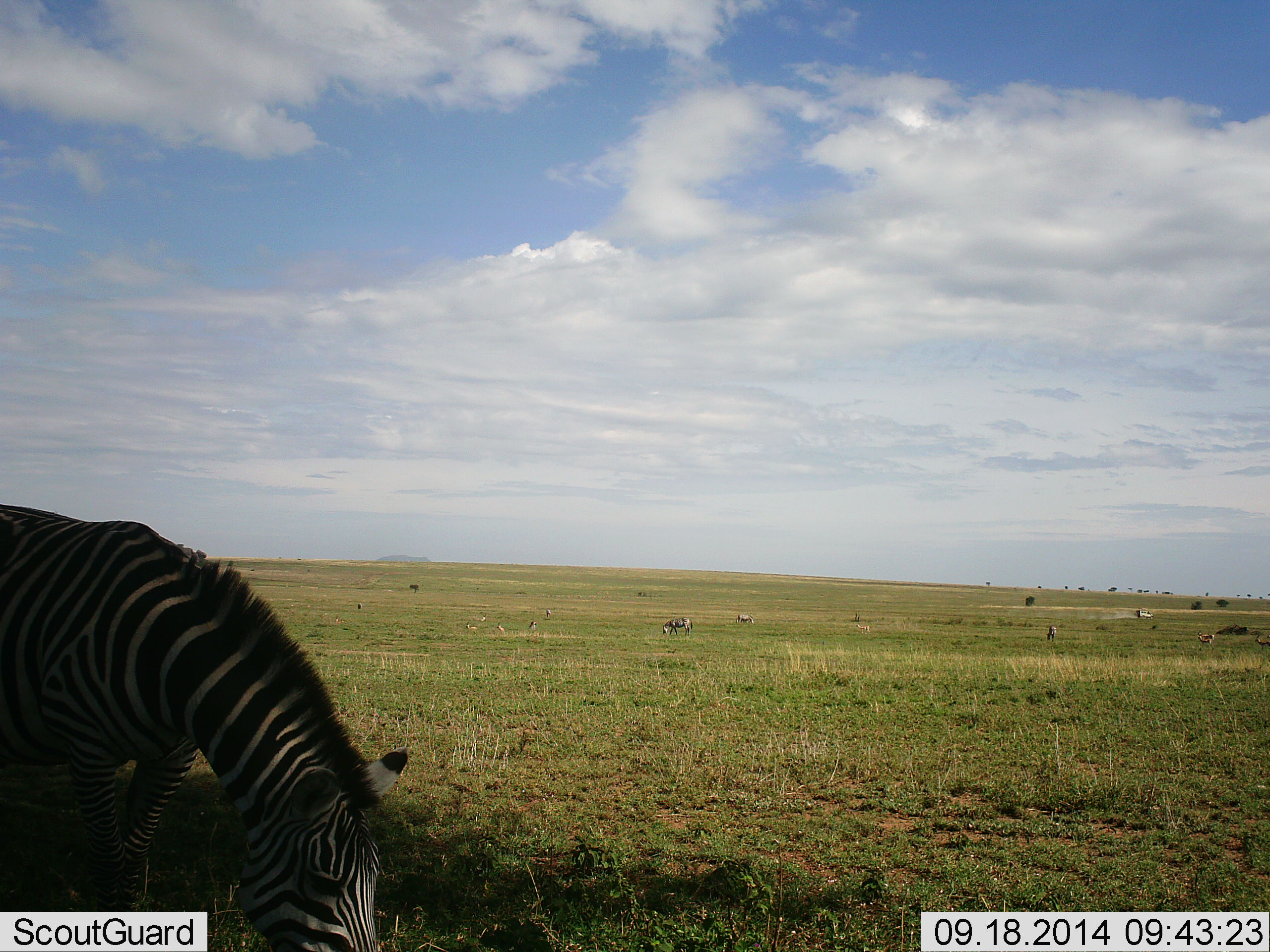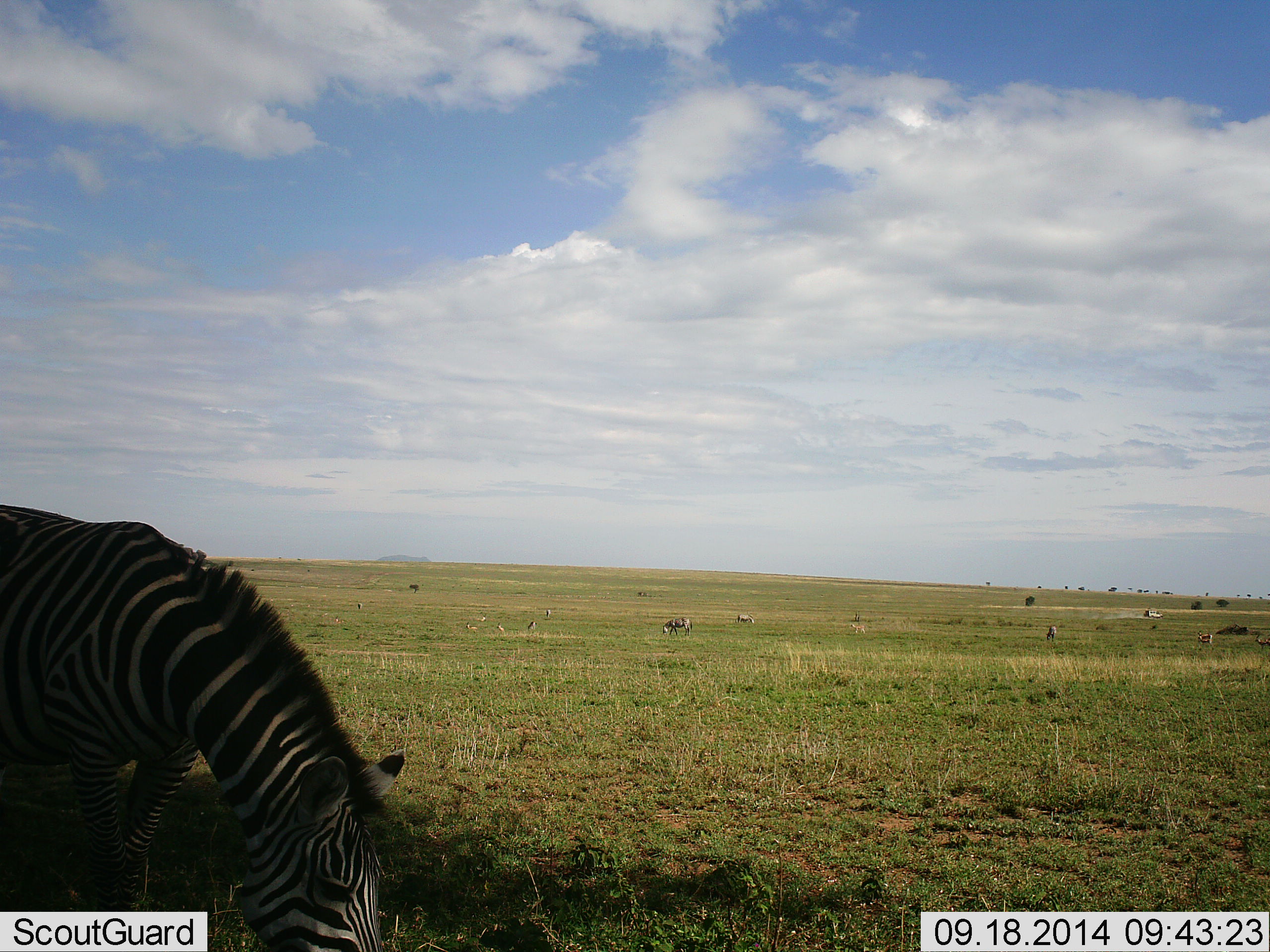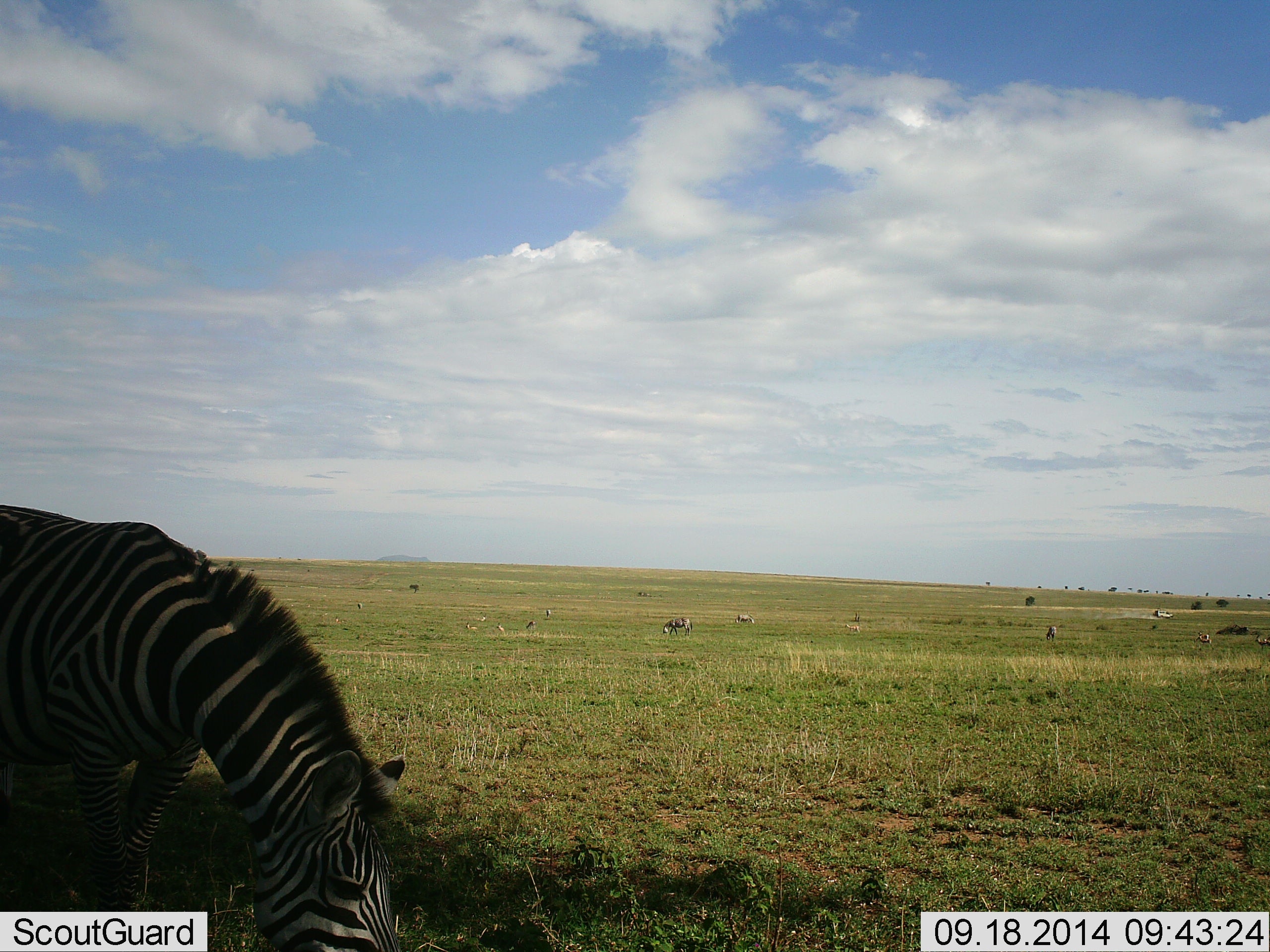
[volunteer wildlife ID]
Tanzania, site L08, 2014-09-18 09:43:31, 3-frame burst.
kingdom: Animalia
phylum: Chordata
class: Mammalia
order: Perissodactyla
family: Equidae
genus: Equus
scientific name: Equus quagga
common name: plains zebra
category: zebra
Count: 1.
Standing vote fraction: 27%.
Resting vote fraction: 0%.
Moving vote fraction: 0%.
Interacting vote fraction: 0%.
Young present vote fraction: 0%.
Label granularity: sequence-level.